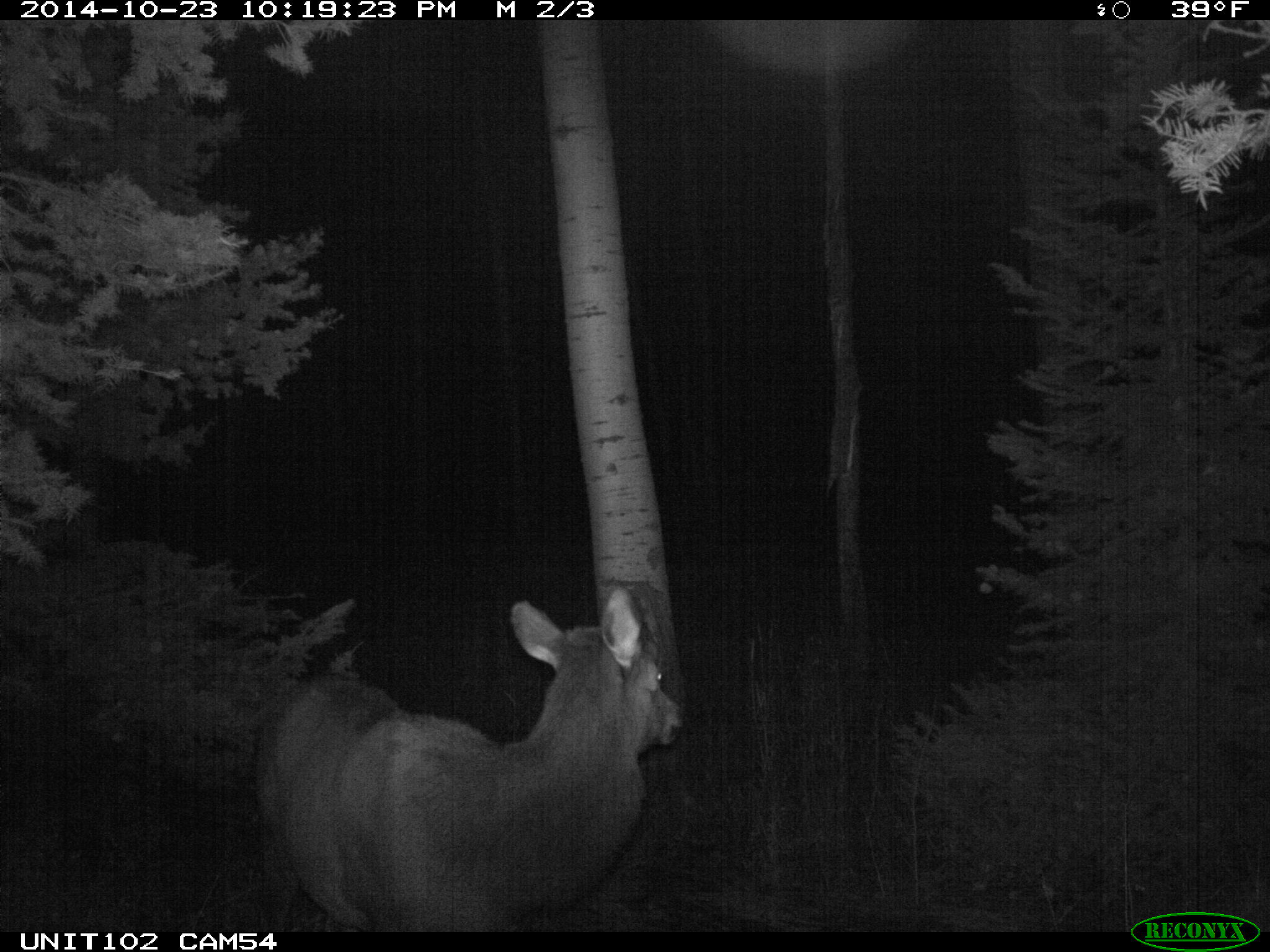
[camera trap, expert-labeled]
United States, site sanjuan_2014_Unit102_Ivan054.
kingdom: Animalia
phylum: Chordata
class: Mammalia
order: Artiodactyla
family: Cervidae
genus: Cervus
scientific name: Cervus elaphus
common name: red deer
Cervus elaphus (red deer).